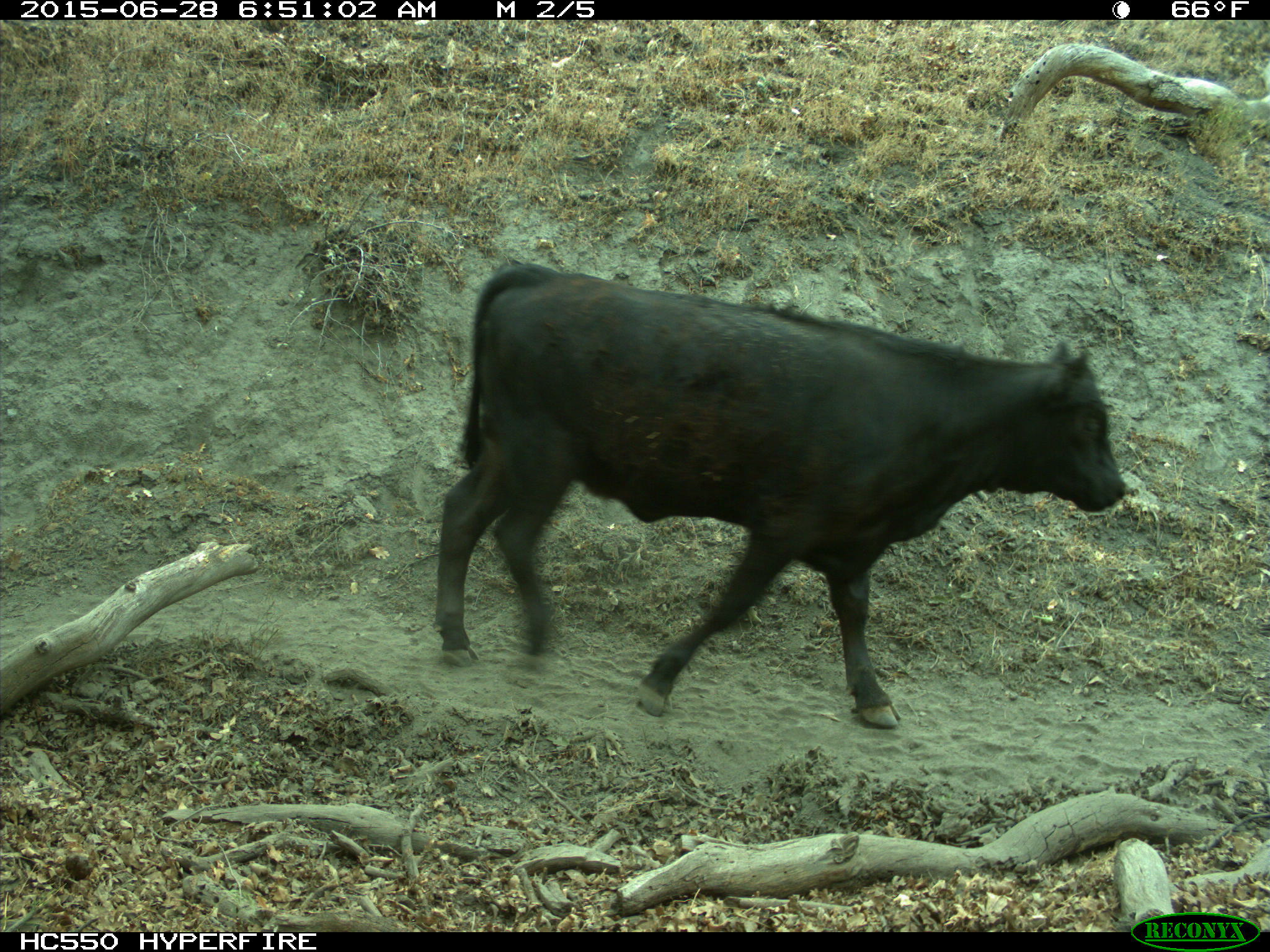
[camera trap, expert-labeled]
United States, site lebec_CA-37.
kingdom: Animalia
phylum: Chordata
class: Mammalia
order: Artiodactyla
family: Bovidae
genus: Bos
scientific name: Bos taurus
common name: domestic cow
Bos taurus (domestic cow).